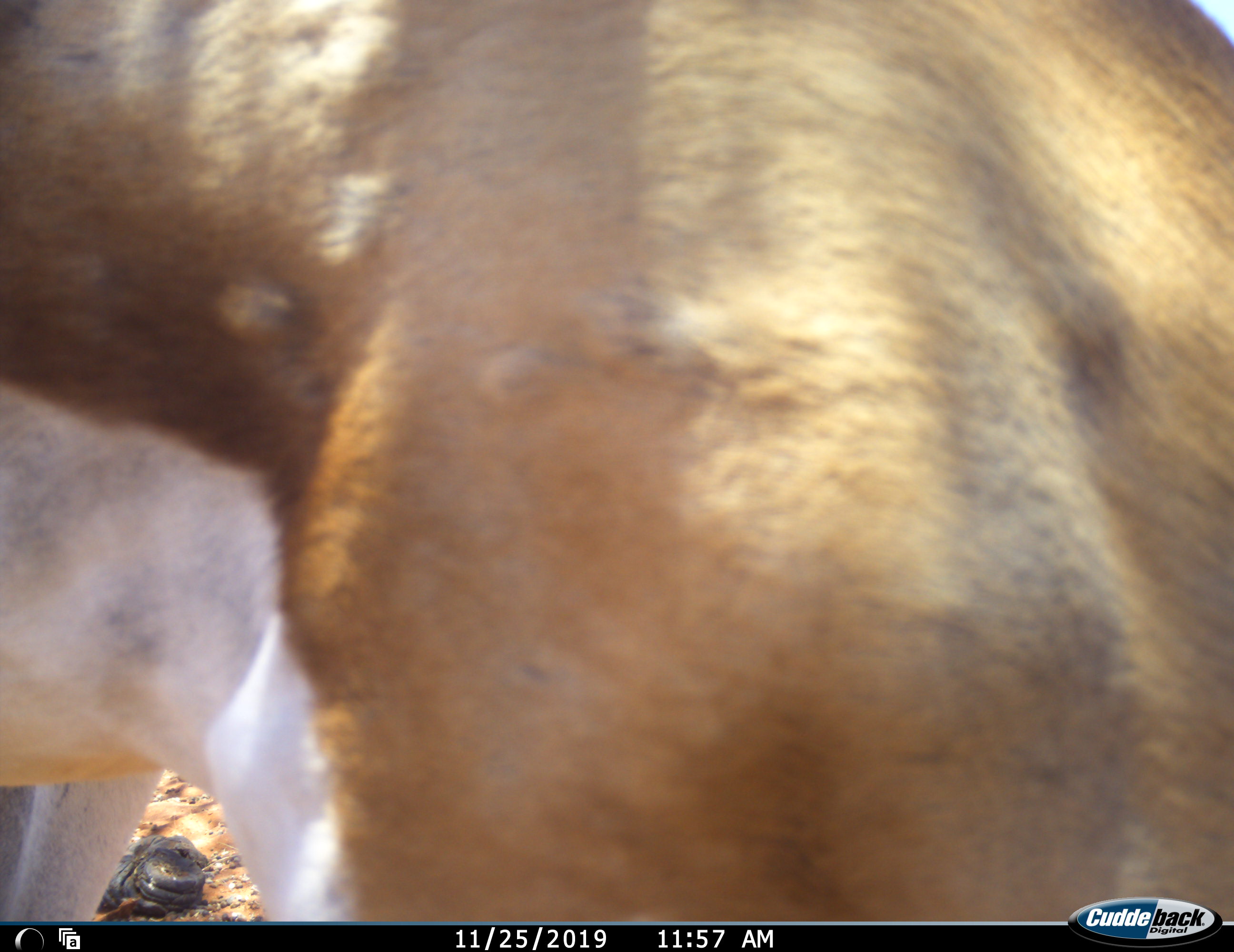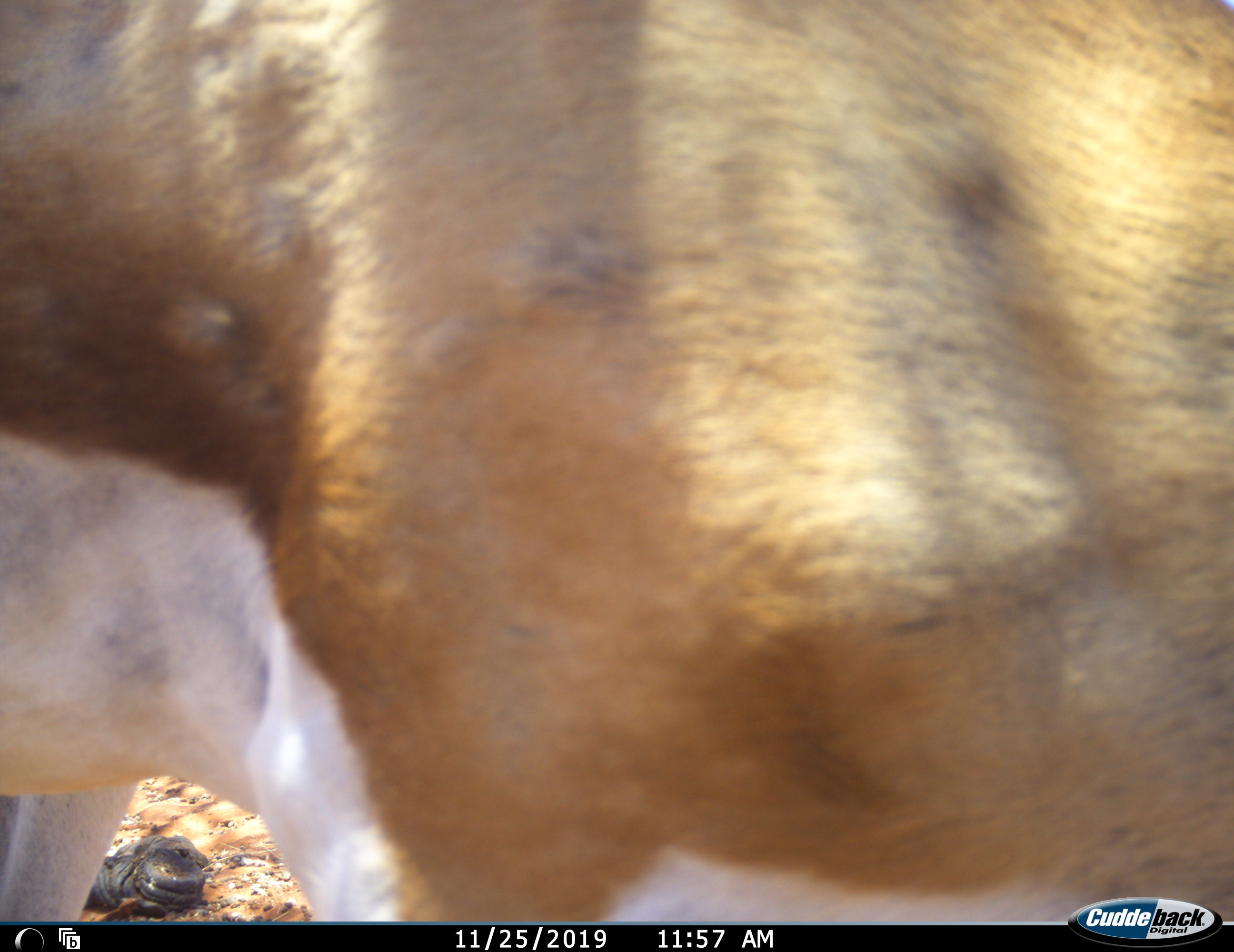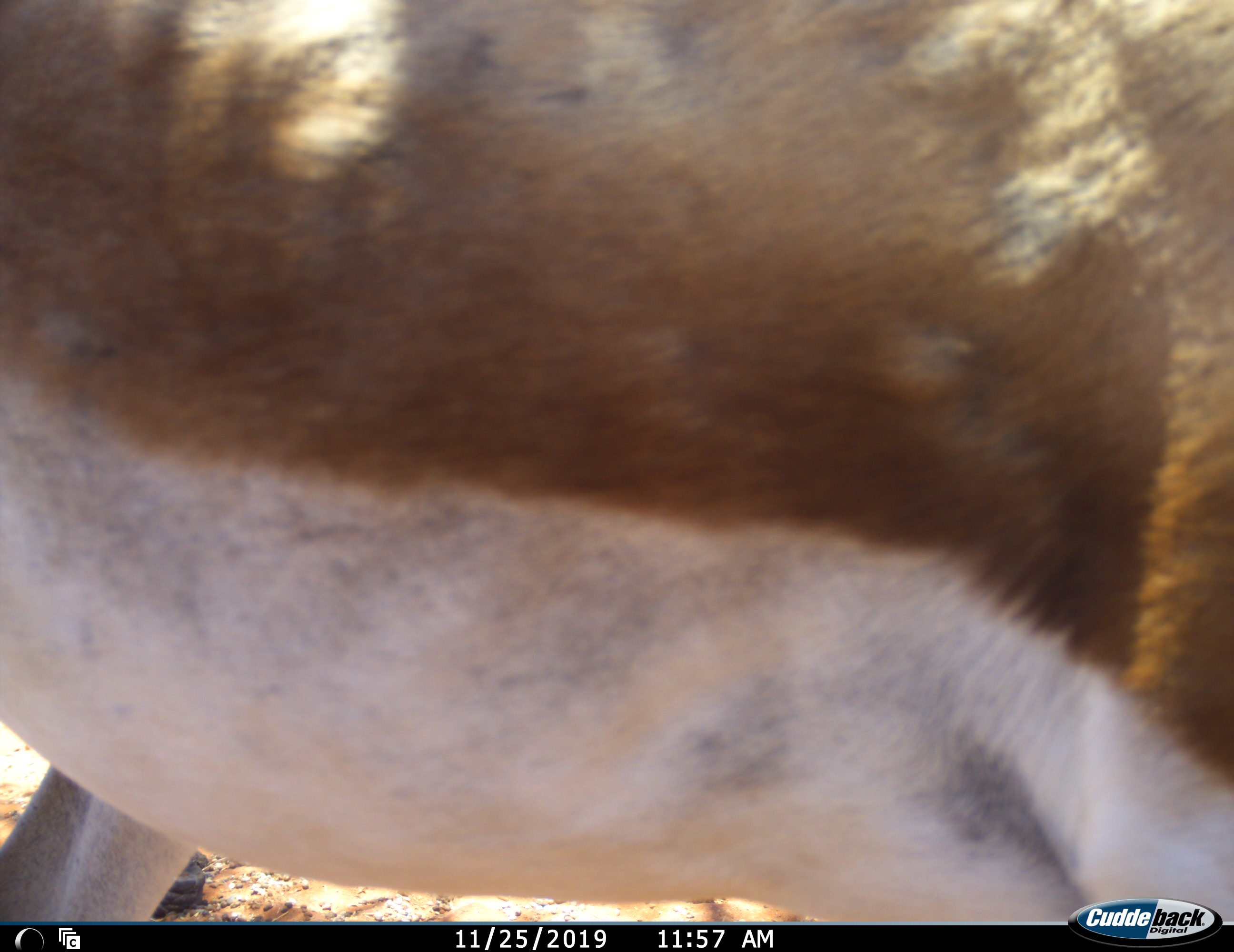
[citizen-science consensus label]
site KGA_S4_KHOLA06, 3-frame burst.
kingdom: Animalia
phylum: Chordata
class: Mammalia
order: Artiodactyla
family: Bovidae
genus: Antidorcas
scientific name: Antidorcas marsupialis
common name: springbok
Springbok (Antidorcas marsupialis), count 1. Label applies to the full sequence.